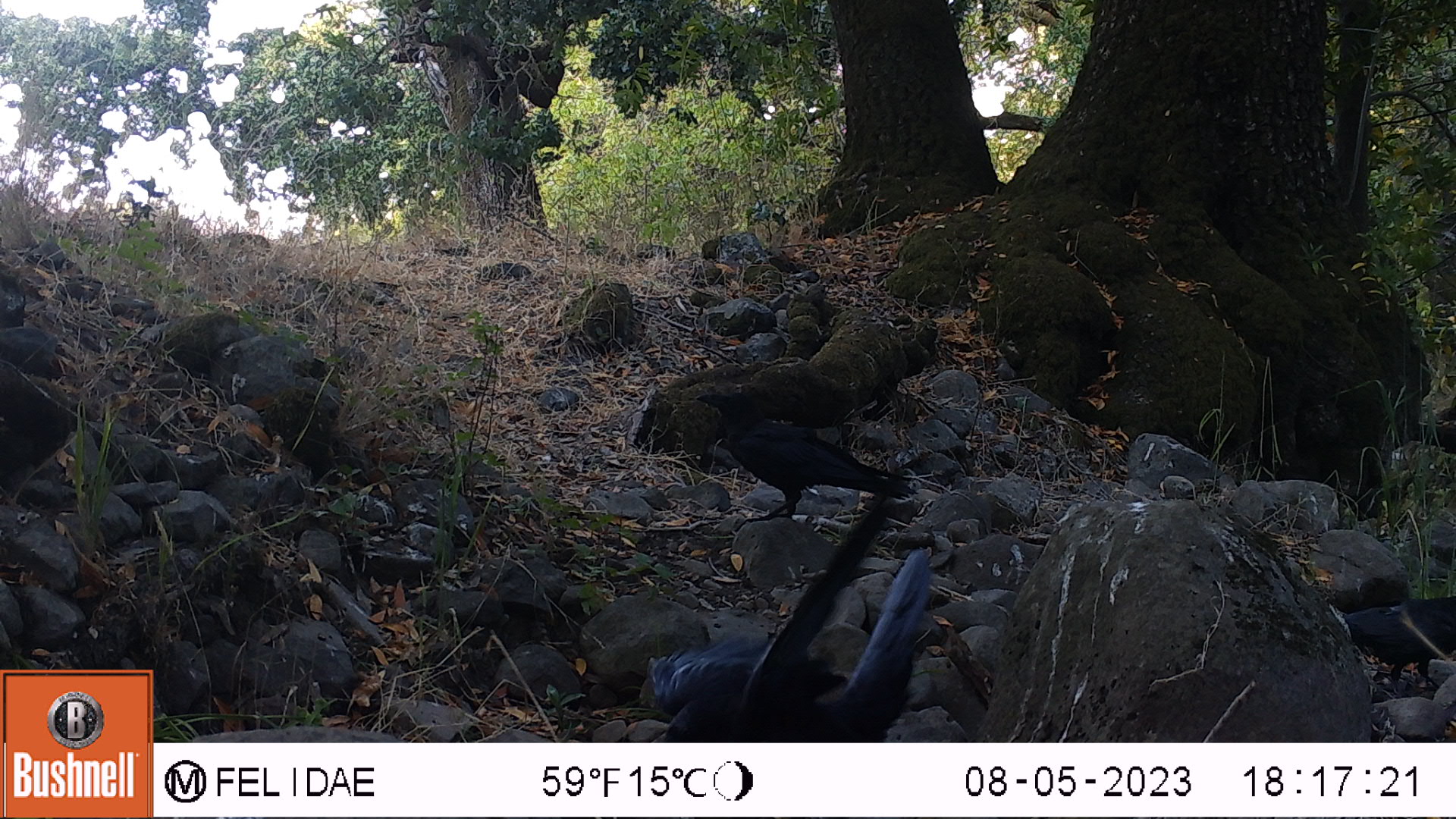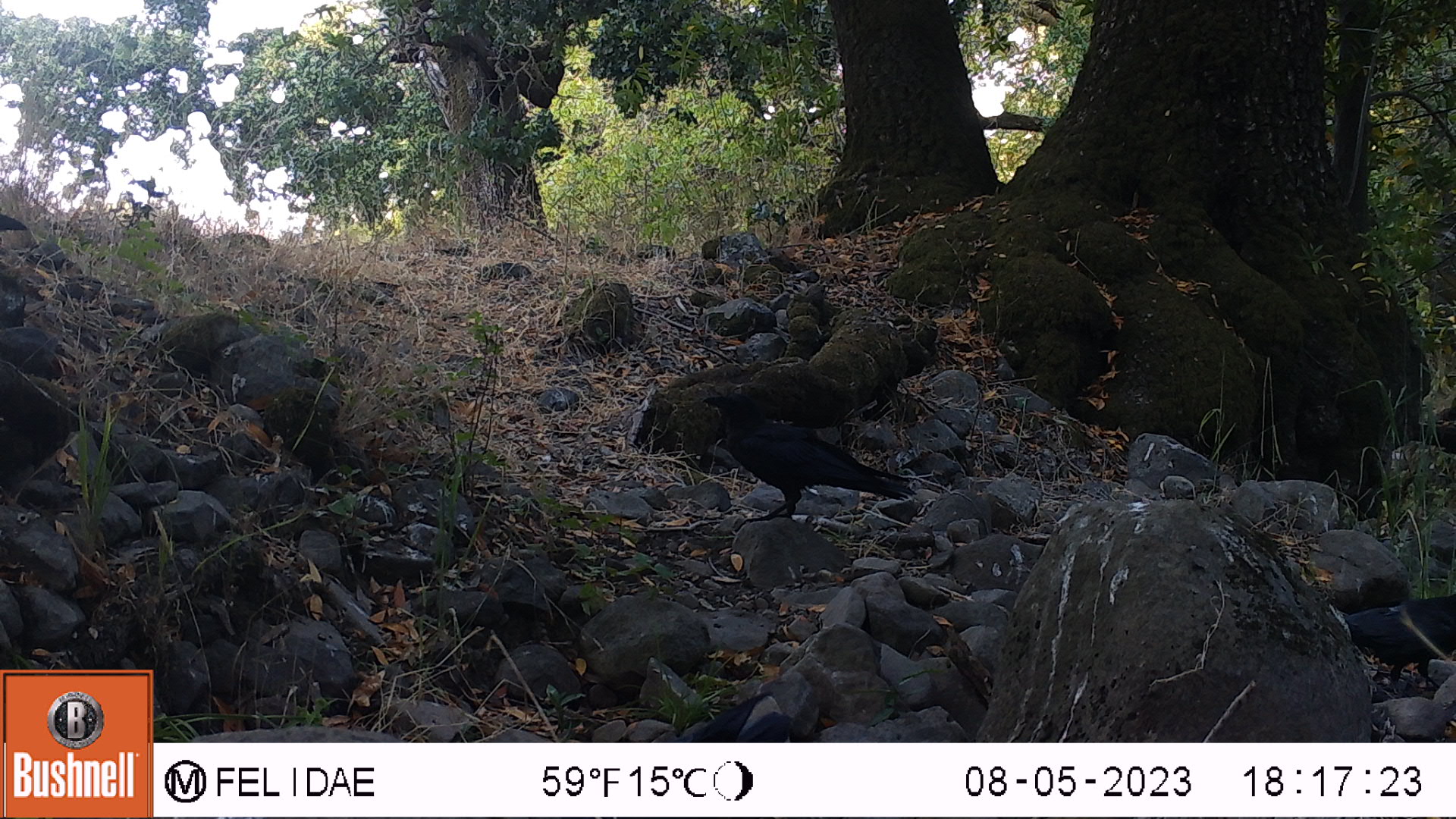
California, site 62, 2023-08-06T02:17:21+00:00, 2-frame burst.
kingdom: Animalia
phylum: Chordata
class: Aves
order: Passeriformes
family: Corvidae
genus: Corvus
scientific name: Corvus corax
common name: common raven